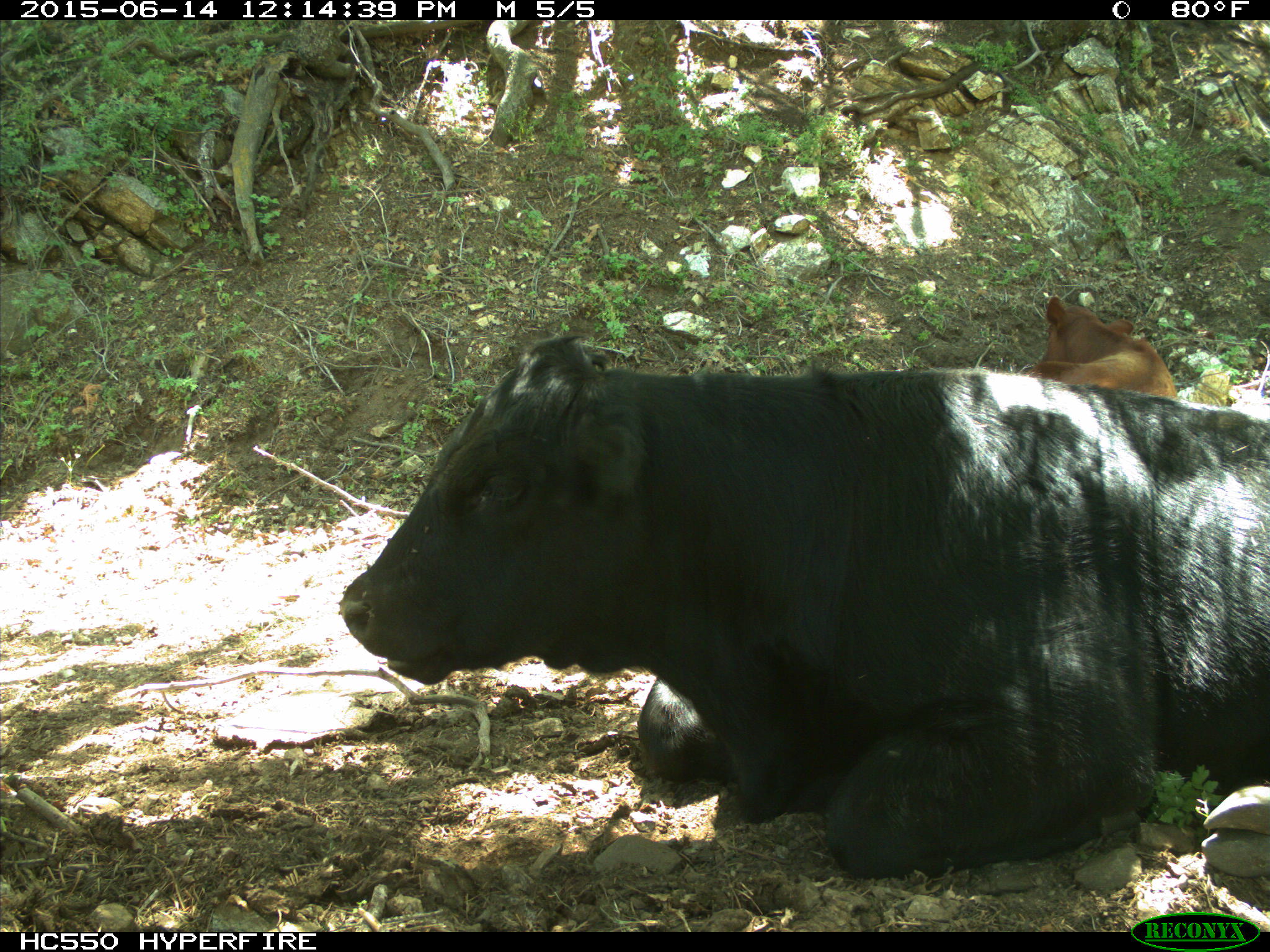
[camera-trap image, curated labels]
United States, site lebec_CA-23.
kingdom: Animalia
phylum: Chordata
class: Mammalia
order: Artiodactyla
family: Bovidae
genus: Bos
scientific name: Bos taurus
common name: domestic cow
Bos taurus (domestic cow).